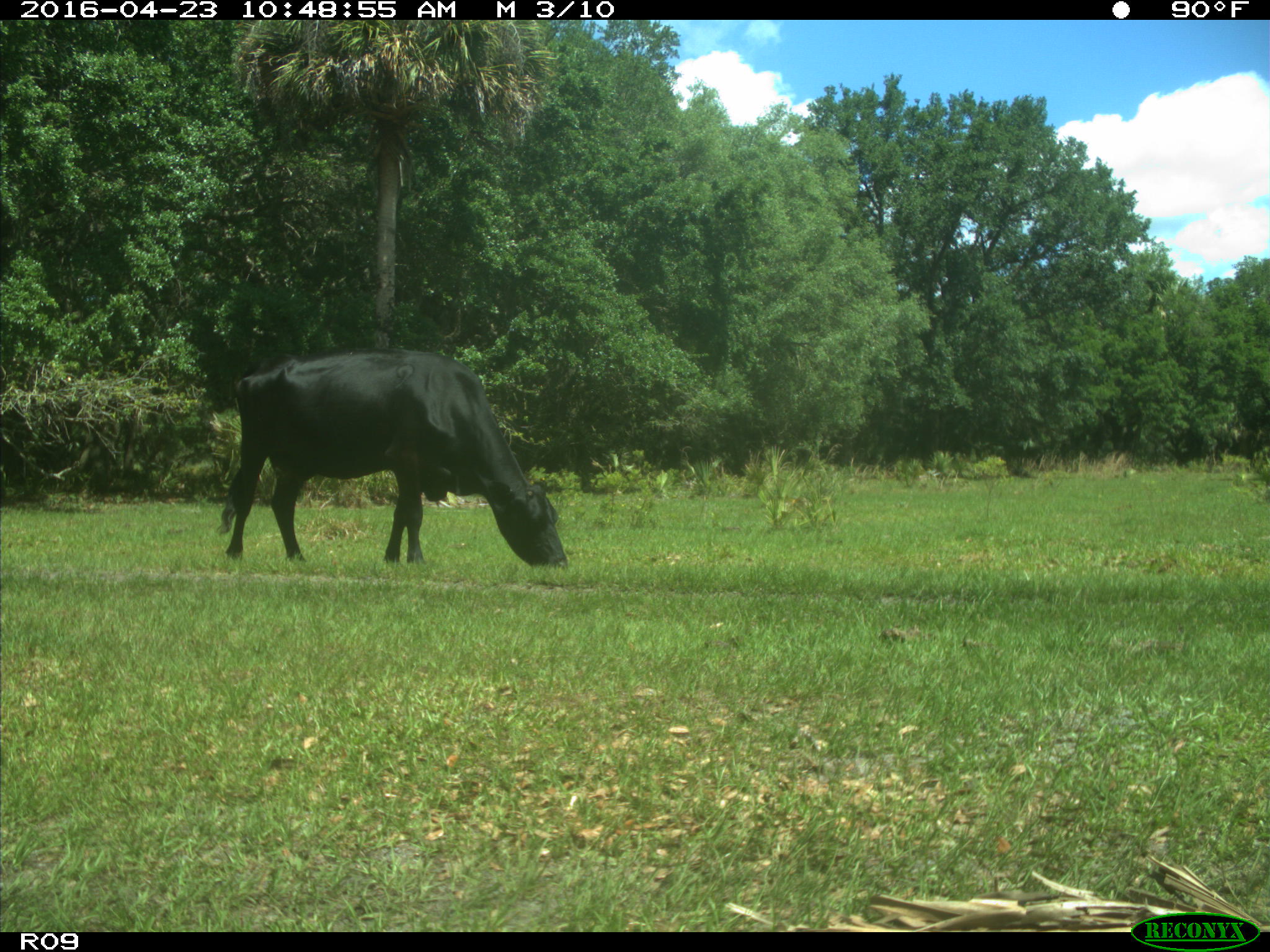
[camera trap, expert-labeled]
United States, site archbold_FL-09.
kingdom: Animalia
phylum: Chordata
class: Mammalia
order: Artiodactyla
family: Bovidae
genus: Bos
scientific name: Bos taurus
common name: domestic cow